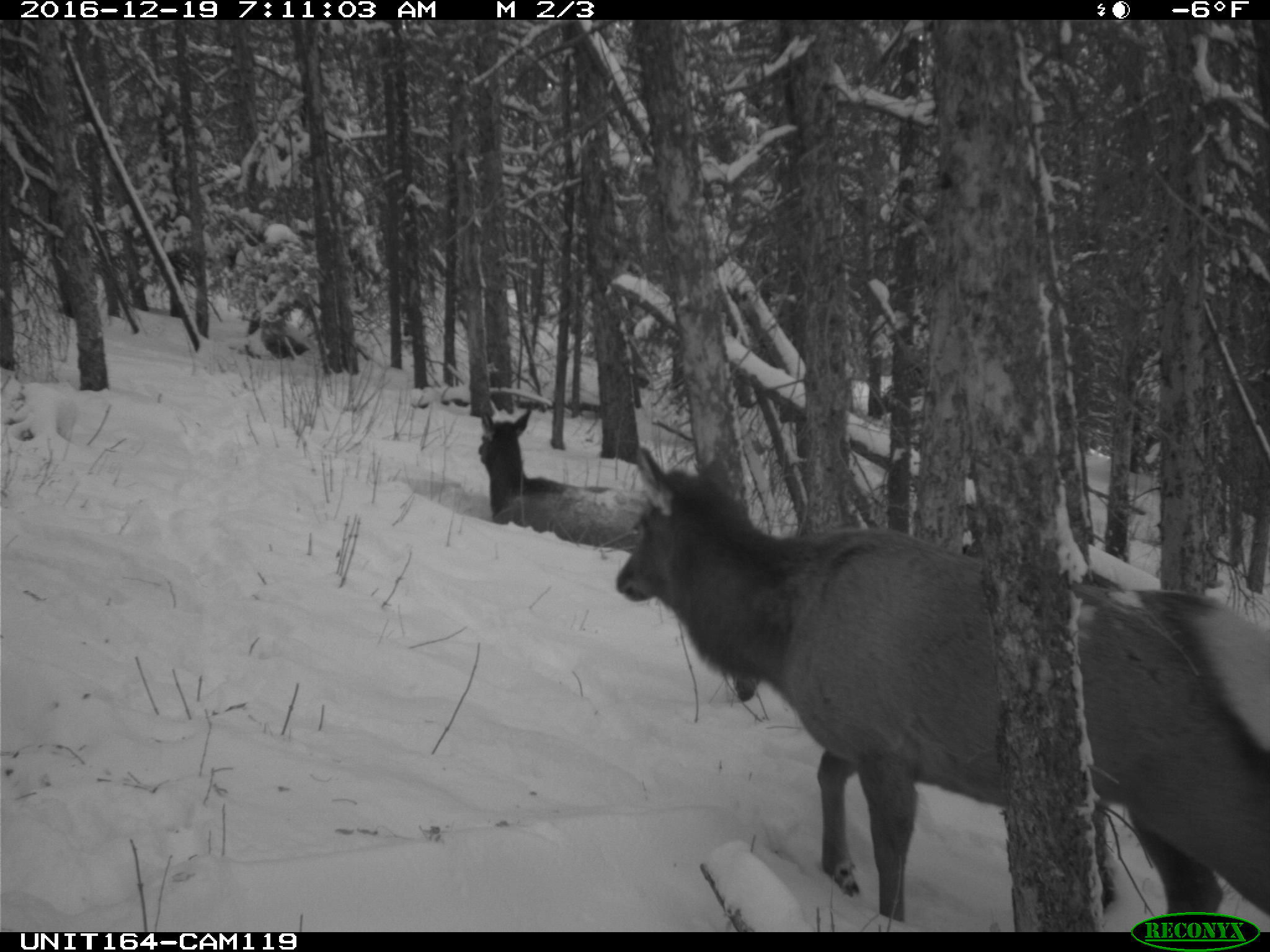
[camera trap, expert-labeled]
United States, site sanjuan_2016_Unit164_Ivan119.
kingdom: Animalia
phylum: Chordata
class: Mammalia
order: Artiodactyla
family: Cervidae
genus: Cervus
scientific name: Cervus elaphus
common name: red deer